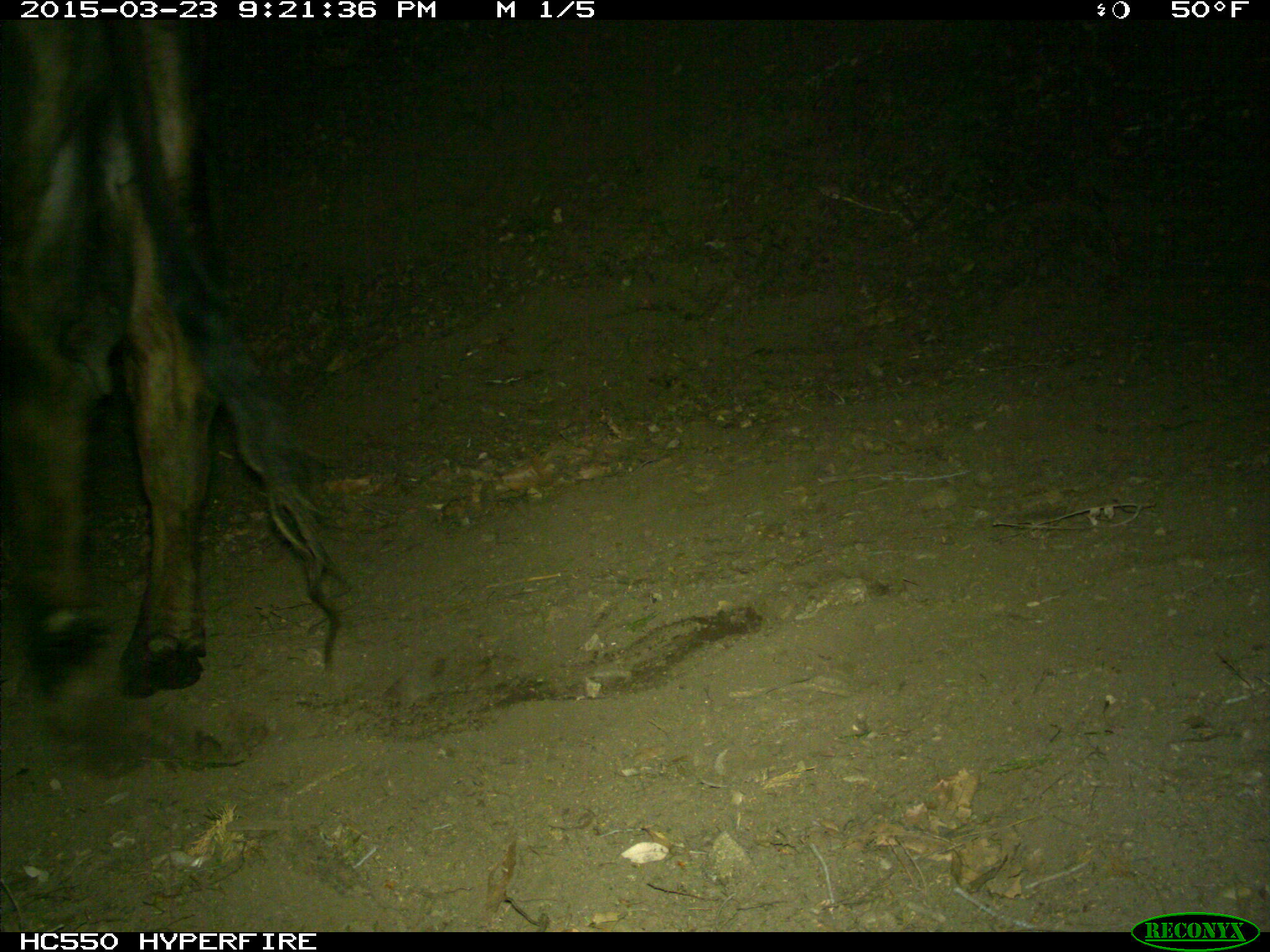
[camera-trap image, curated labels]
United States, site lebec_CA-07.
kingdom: Animalia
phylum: Chordata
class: Mammalia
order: Artiodactyla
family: Bovidae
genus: Bos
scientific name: Bos taurus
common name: domestic cow